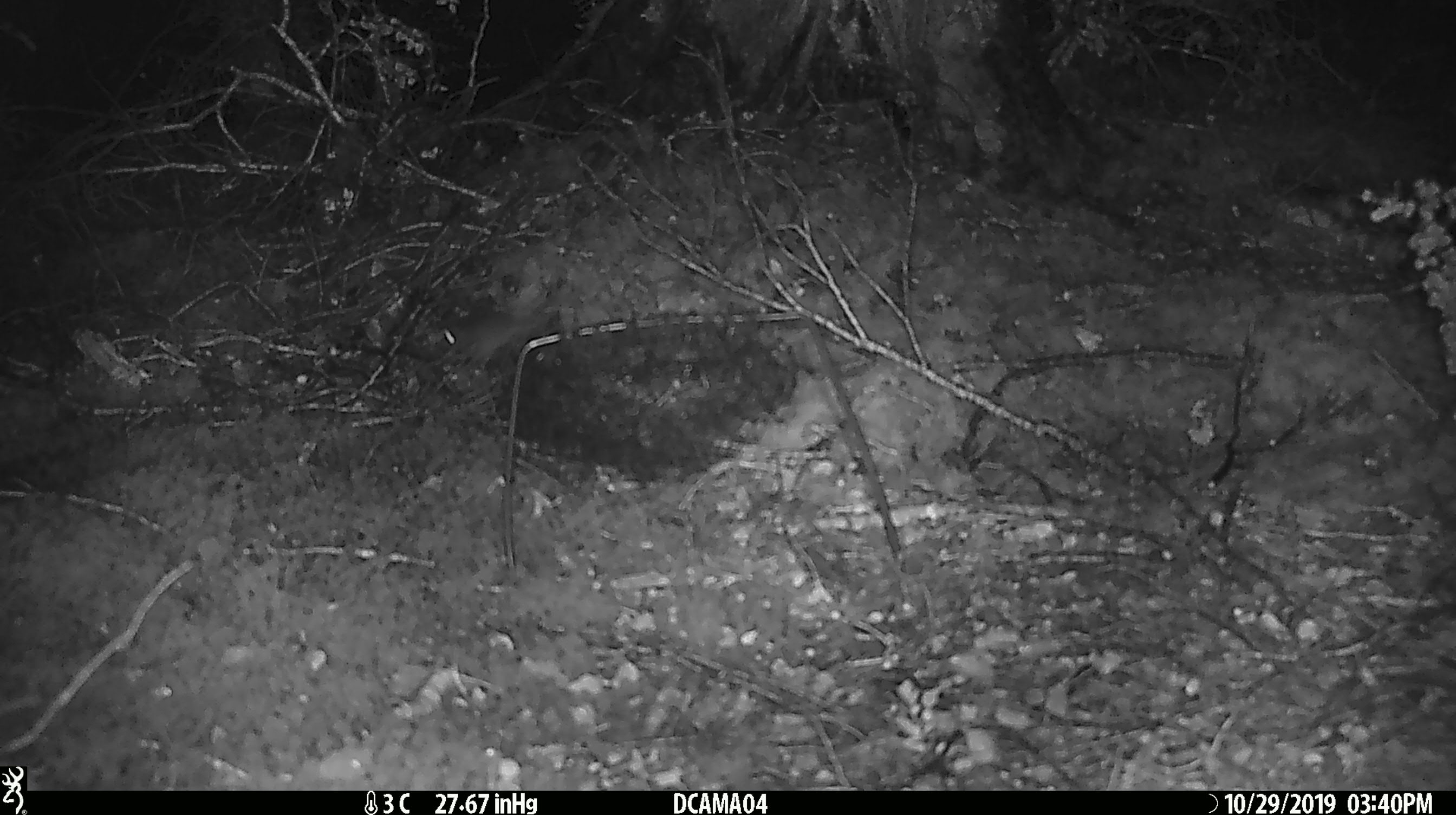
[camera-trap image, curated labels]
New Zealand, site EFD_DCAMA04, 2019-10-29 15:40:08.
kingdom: Animalia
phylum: Chordata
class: Mammalia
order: Rodentia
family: Muridae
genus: Mus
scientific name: Mus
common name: mouse